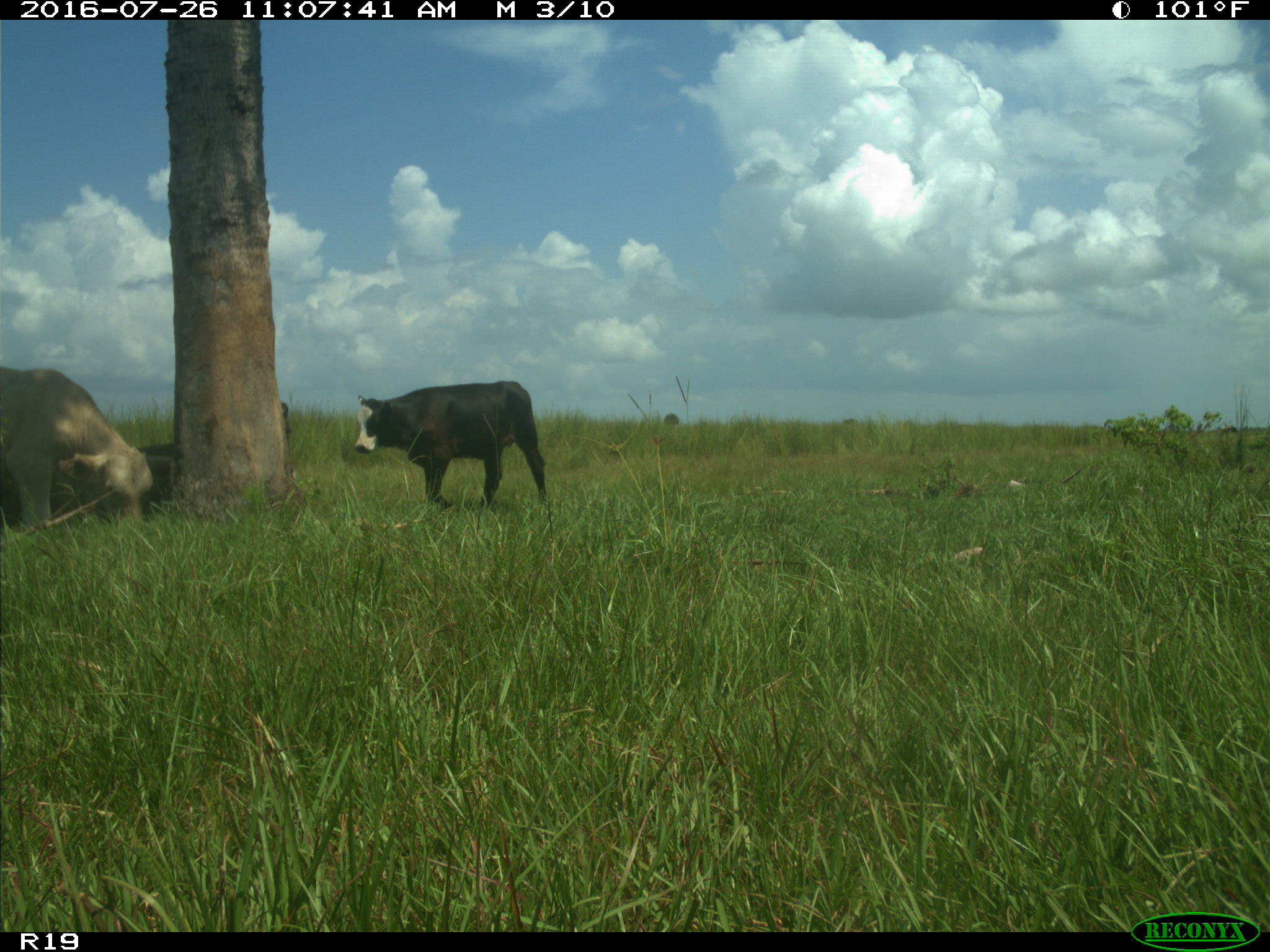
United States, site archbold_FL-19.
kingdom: Animalia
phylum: Chordata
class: Mammalia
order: Artiodactyla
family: Bovidae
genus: Bos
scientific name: Bos taurus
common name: domestic cow